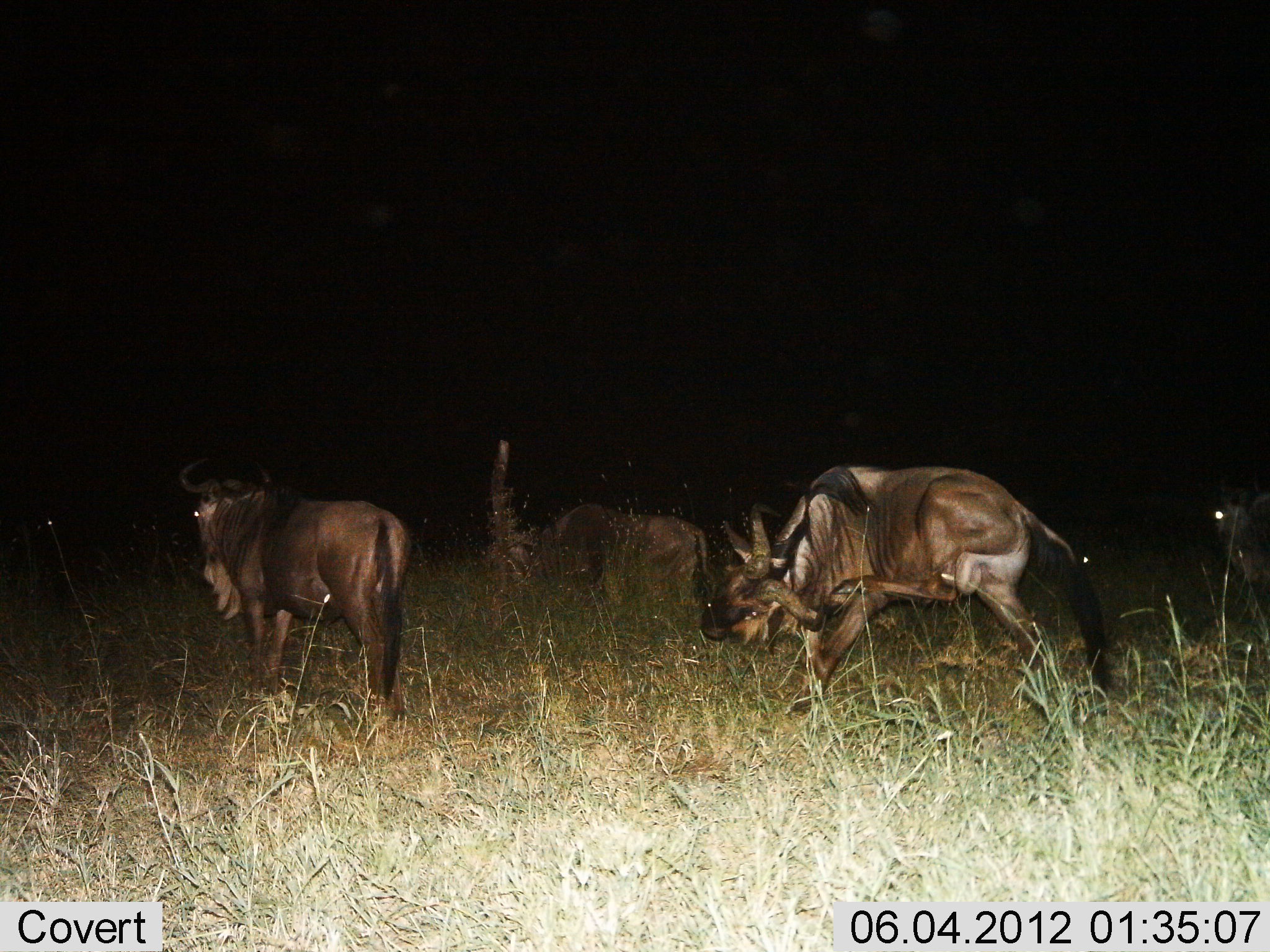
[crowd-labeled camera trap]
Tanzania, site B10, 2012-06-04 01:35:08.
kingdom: Animalia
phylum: Chordata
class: Mammalia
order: Artiodactyla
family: Bovidae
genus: Connochaetes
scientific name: Connochaetes taurinus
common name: blue wildebeest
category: wildebeest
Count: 4.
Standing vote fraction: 70%.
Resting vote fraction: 20%.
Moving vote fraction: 30%.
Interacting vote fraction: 10%.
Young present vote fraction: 0%.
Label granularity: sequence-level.